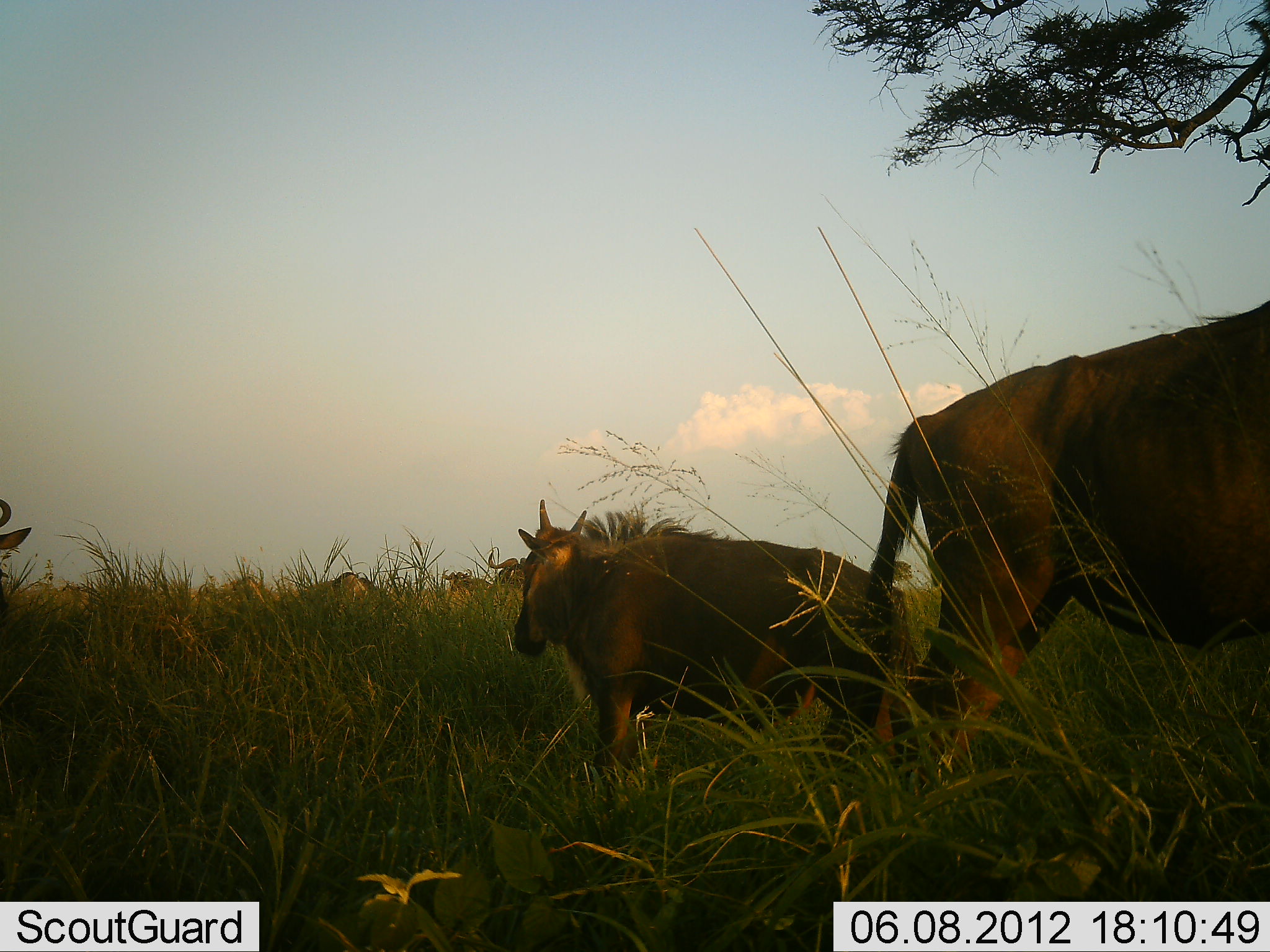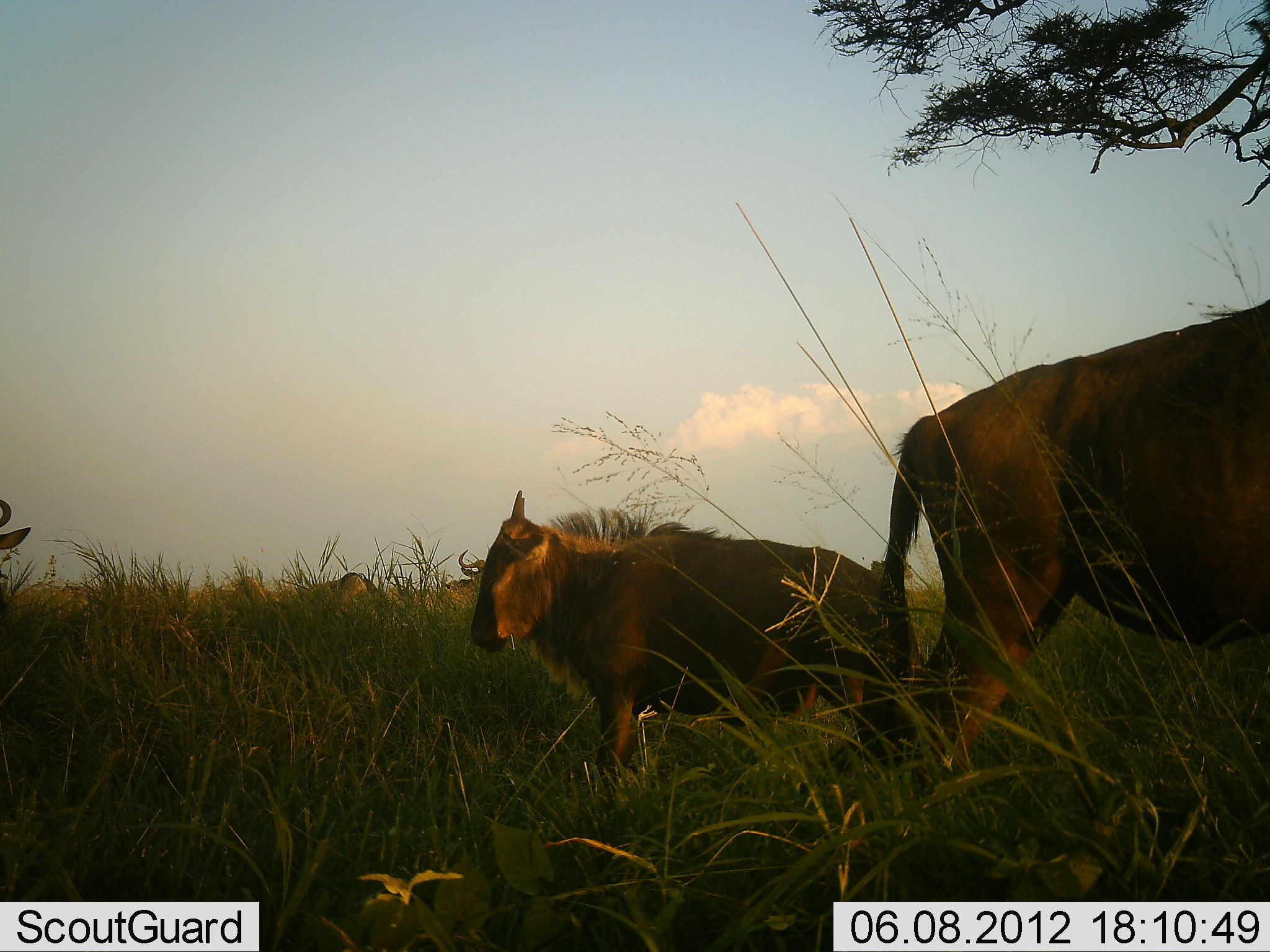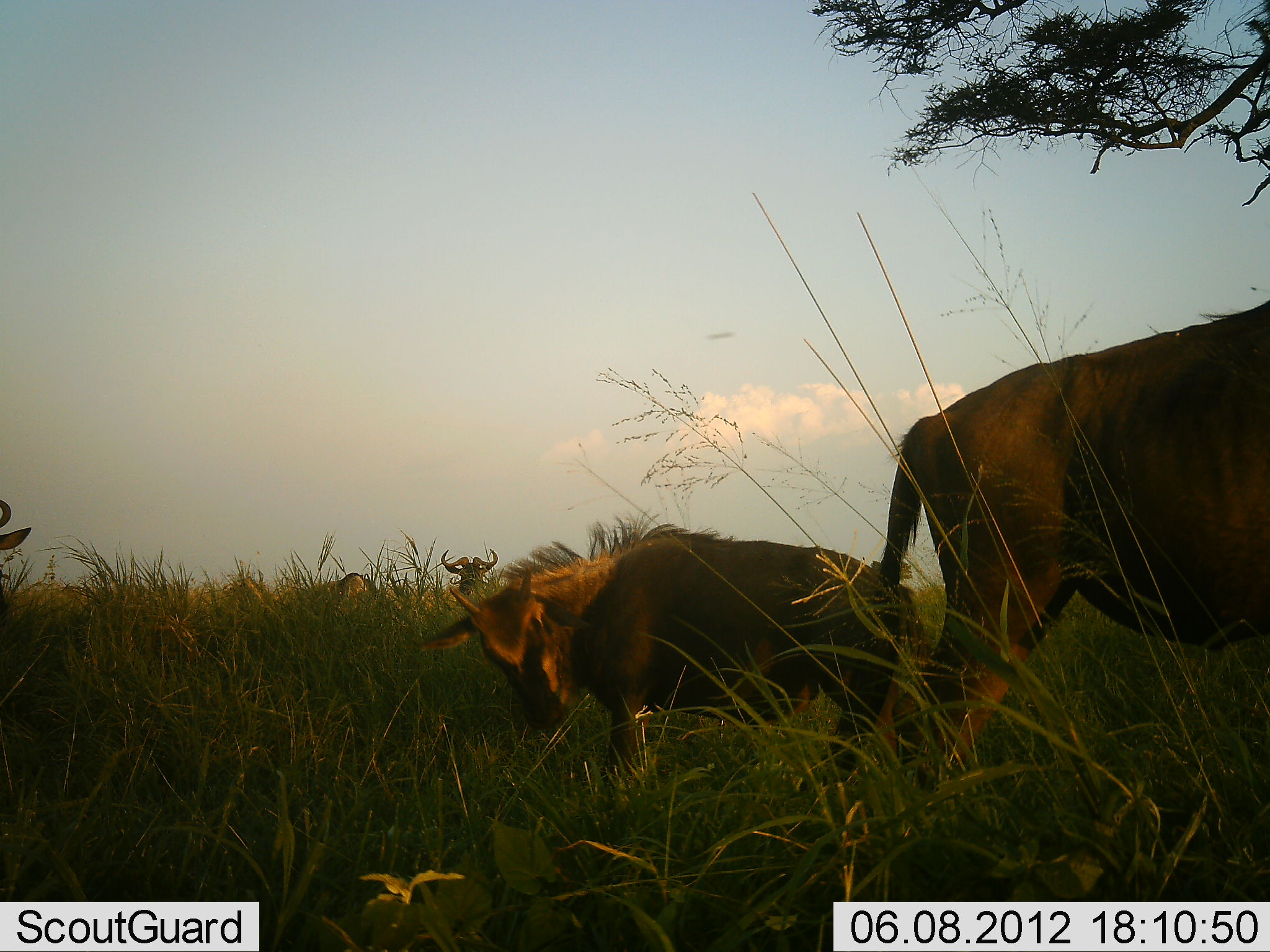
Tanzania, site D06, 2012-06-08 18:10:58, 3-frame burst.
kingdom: Animalia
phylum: Chordata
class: Mammalia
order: Artiodactyla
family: Bovidae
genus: Connochaetes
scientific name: Connochaetes taurinus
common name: blue wildebeest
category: wildebeest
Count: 5.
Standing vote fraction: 90%.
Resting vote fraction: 10%.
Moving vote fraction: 10%.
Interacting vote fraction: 0%.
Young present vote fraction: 70%.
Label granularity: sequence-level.